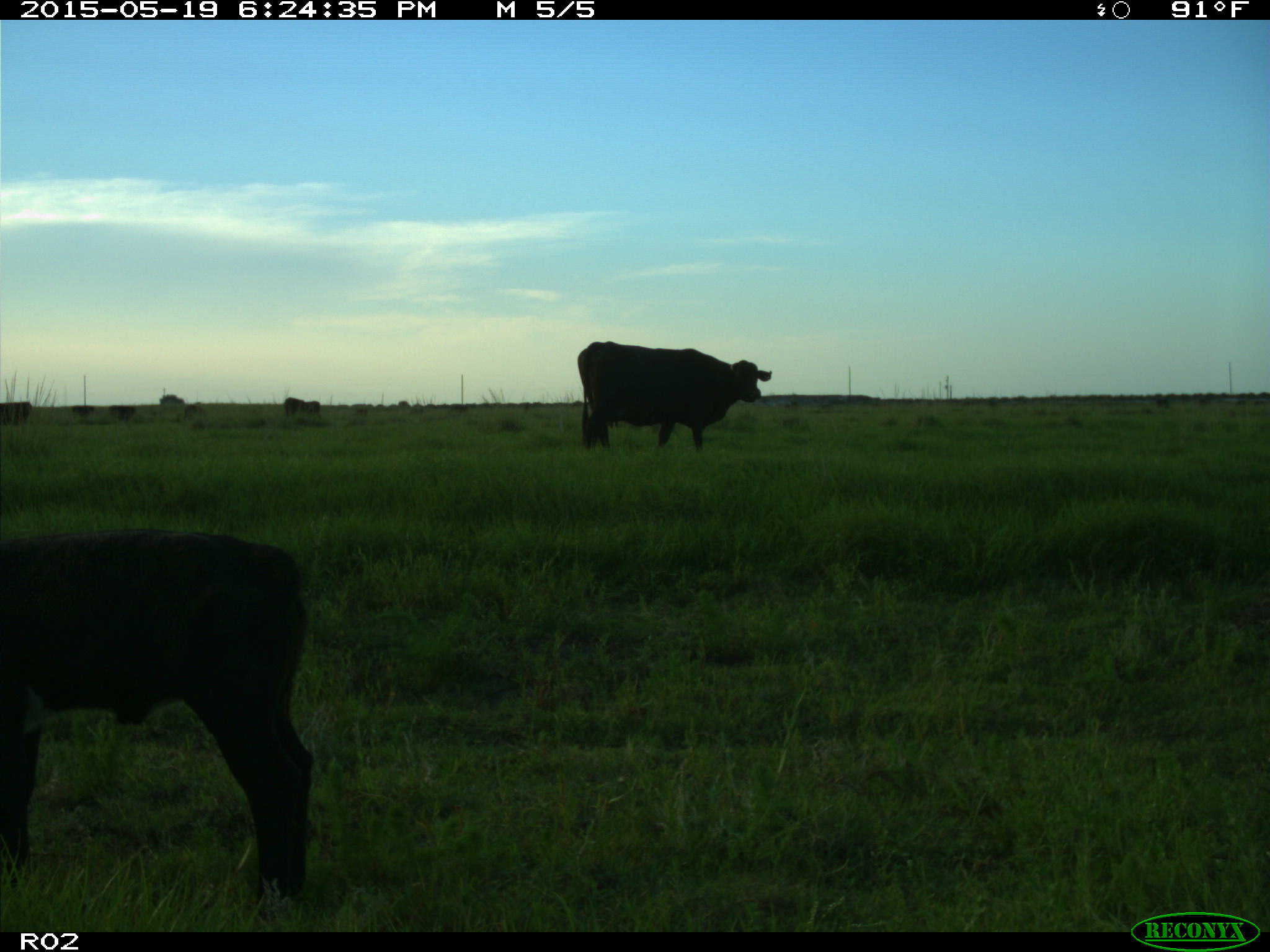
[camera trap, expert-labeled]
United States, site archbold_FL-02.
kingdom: Animalia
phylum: Chordata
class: Mammalia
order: Artiodactyla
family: Bovidae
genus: Bos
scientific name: Bos taurus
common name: domestic cow